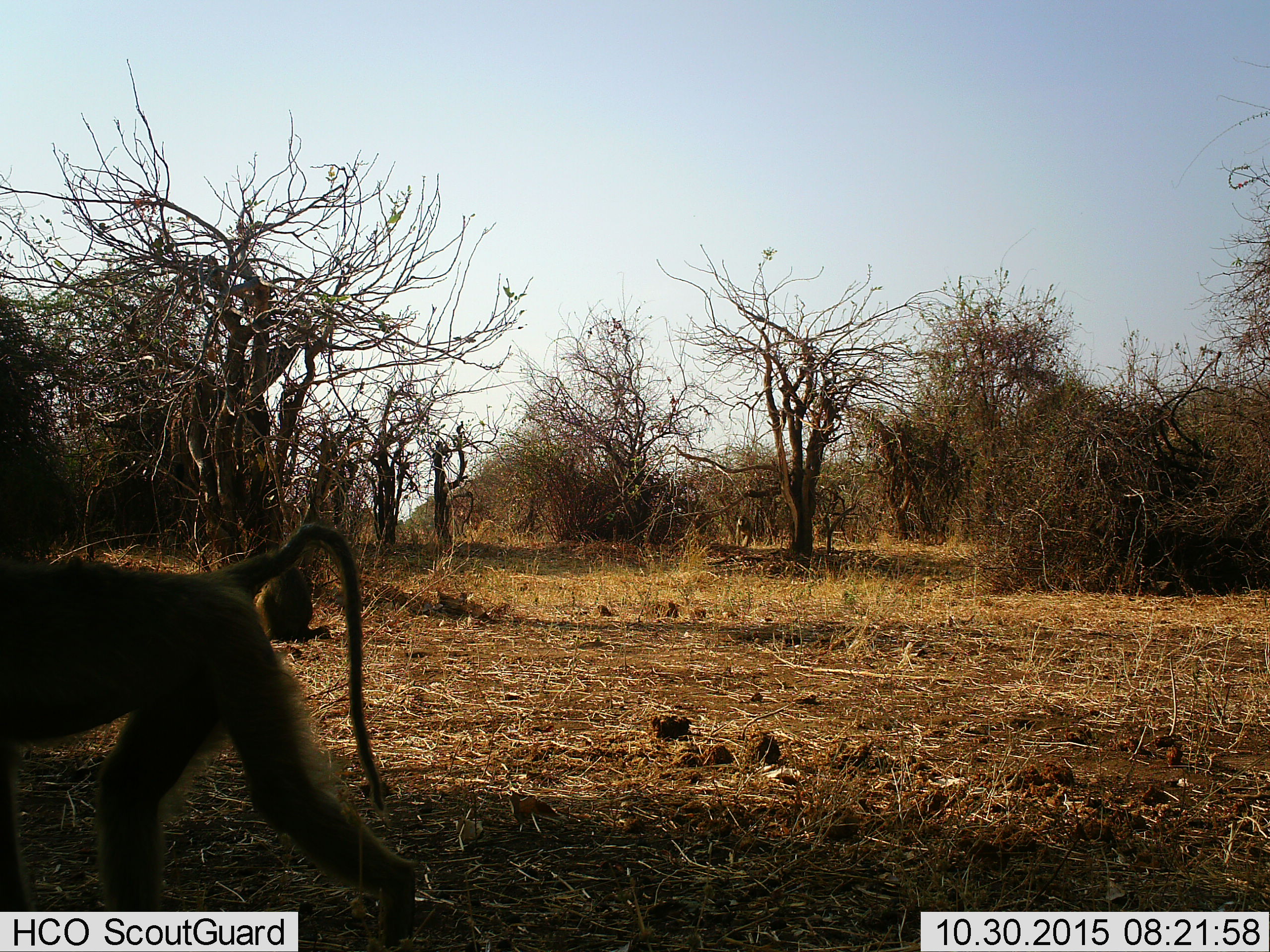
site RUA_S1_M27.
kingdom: Animalia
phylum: Chordata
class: Mammalia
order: Primates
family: Cercopithecidae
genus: Papio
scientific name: Papio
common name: baboon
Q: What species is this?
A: Baboon (Papio).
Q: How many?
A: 2.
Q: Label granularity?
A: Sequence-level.